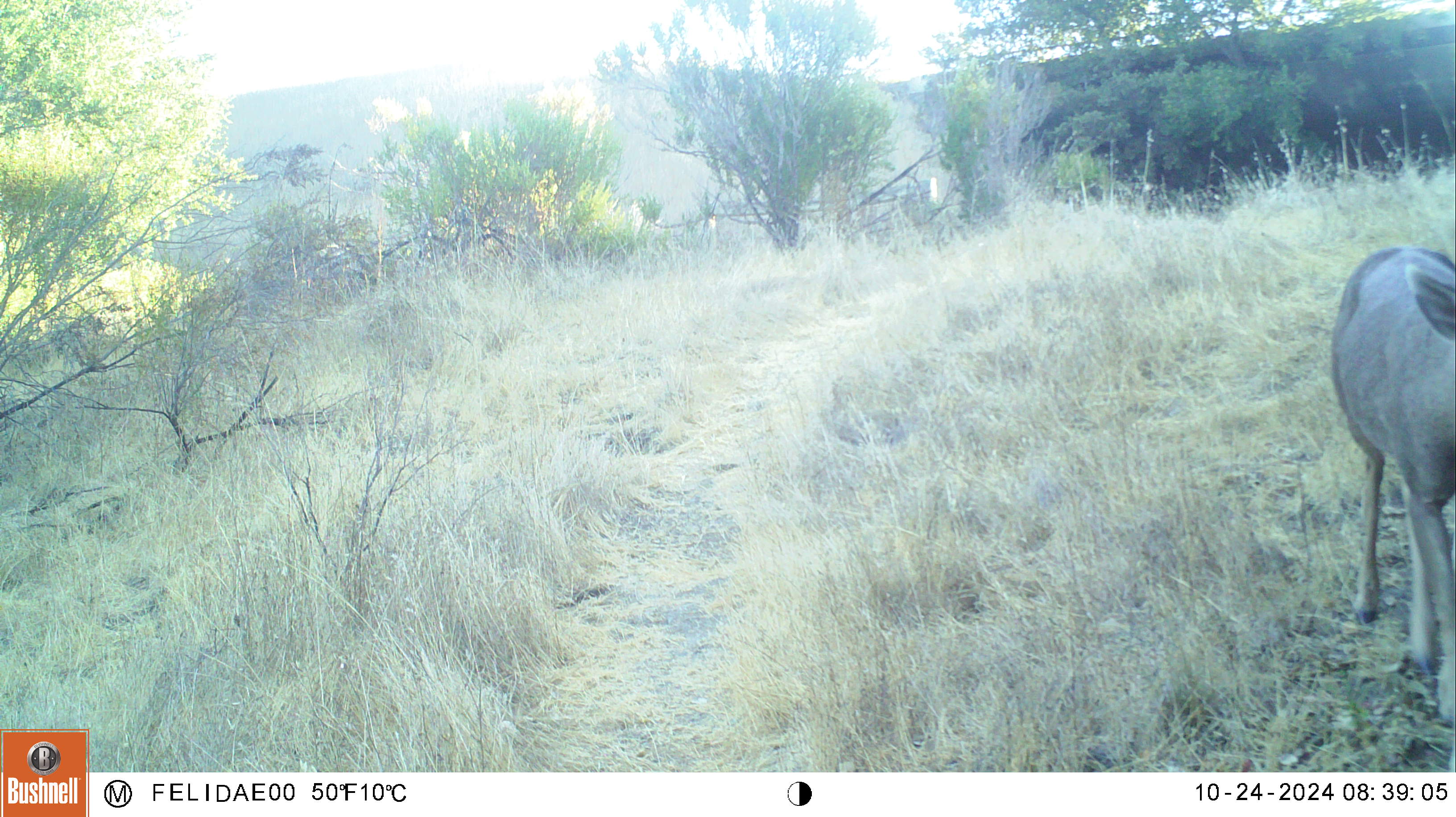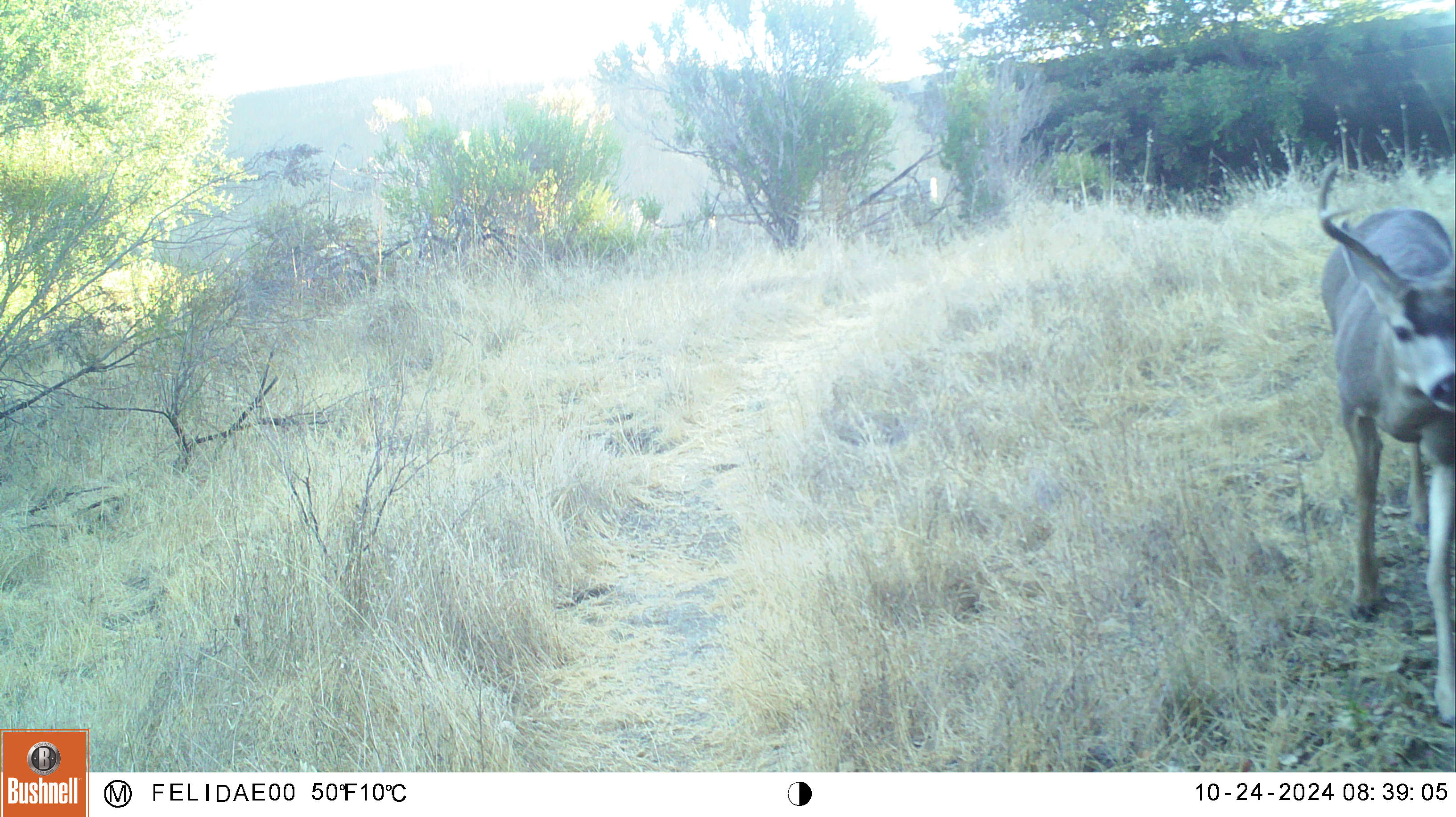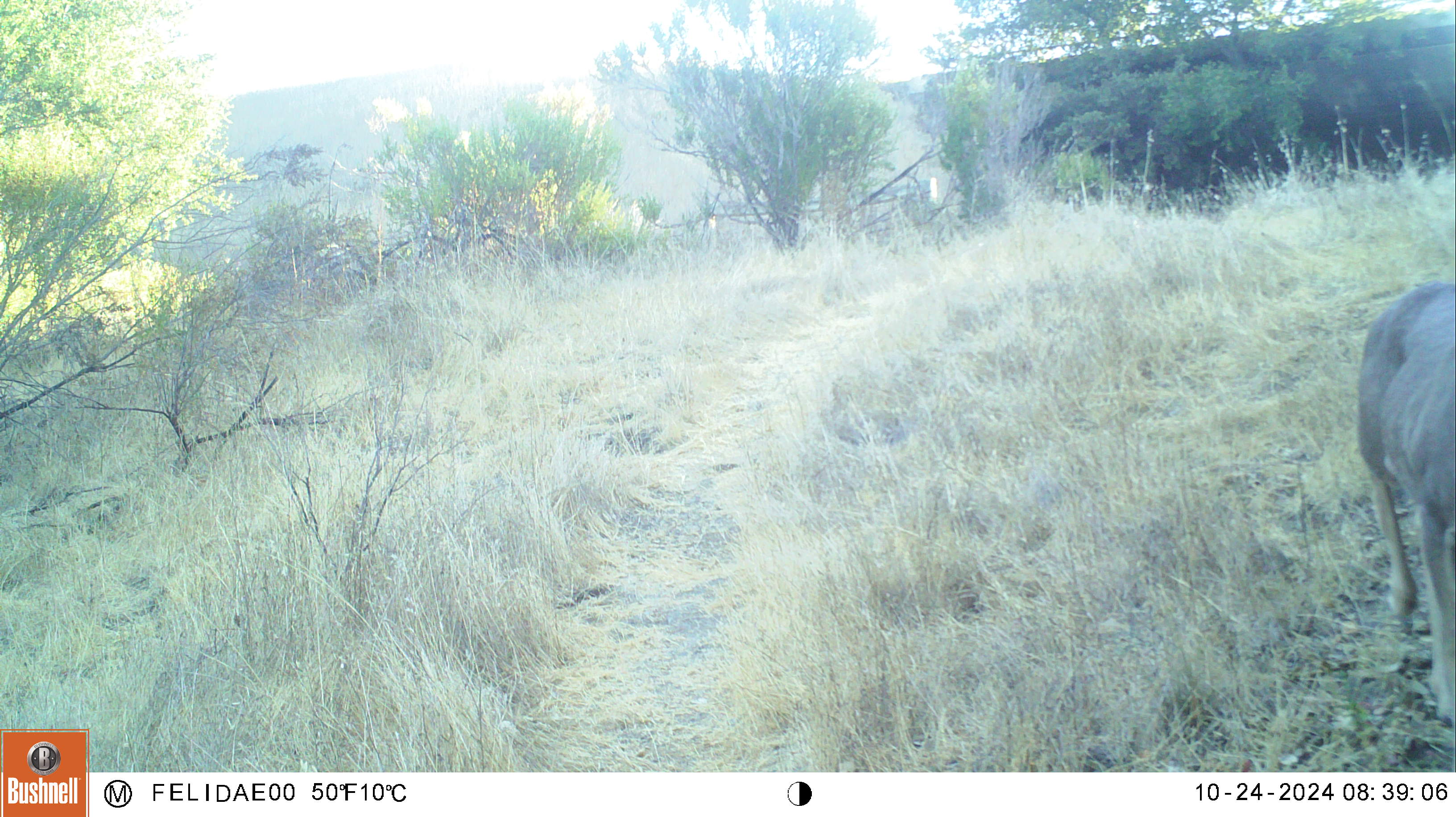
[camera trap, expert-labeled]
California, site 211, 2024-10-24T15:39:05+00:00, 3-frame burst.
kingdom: Animalia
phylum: Chordata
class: Mammalia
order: Artiodactyla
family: Cervidae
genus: Odocoileus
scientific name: Odocoileus hemionus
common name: mule deer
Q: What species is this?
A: Mule deer (Odocoileus hemionus).